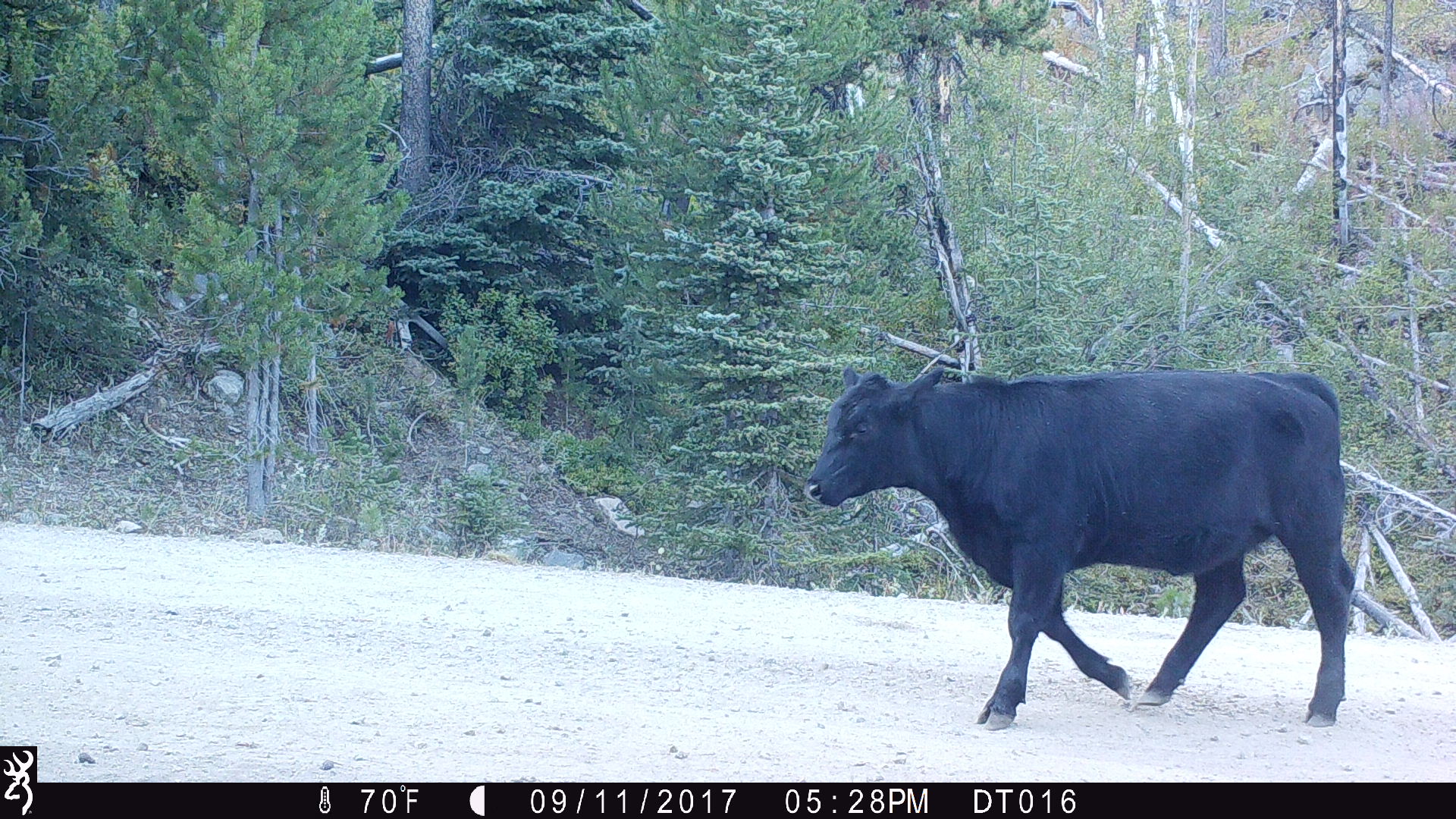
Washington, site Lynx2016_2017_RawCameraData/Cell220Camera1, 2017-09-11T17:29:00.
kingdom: Animalia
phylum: Chordata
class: Mammalia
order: Artiodactyla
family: Bovidae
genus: Bos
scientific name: Bos taurus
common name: domestic cattle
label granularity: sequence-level